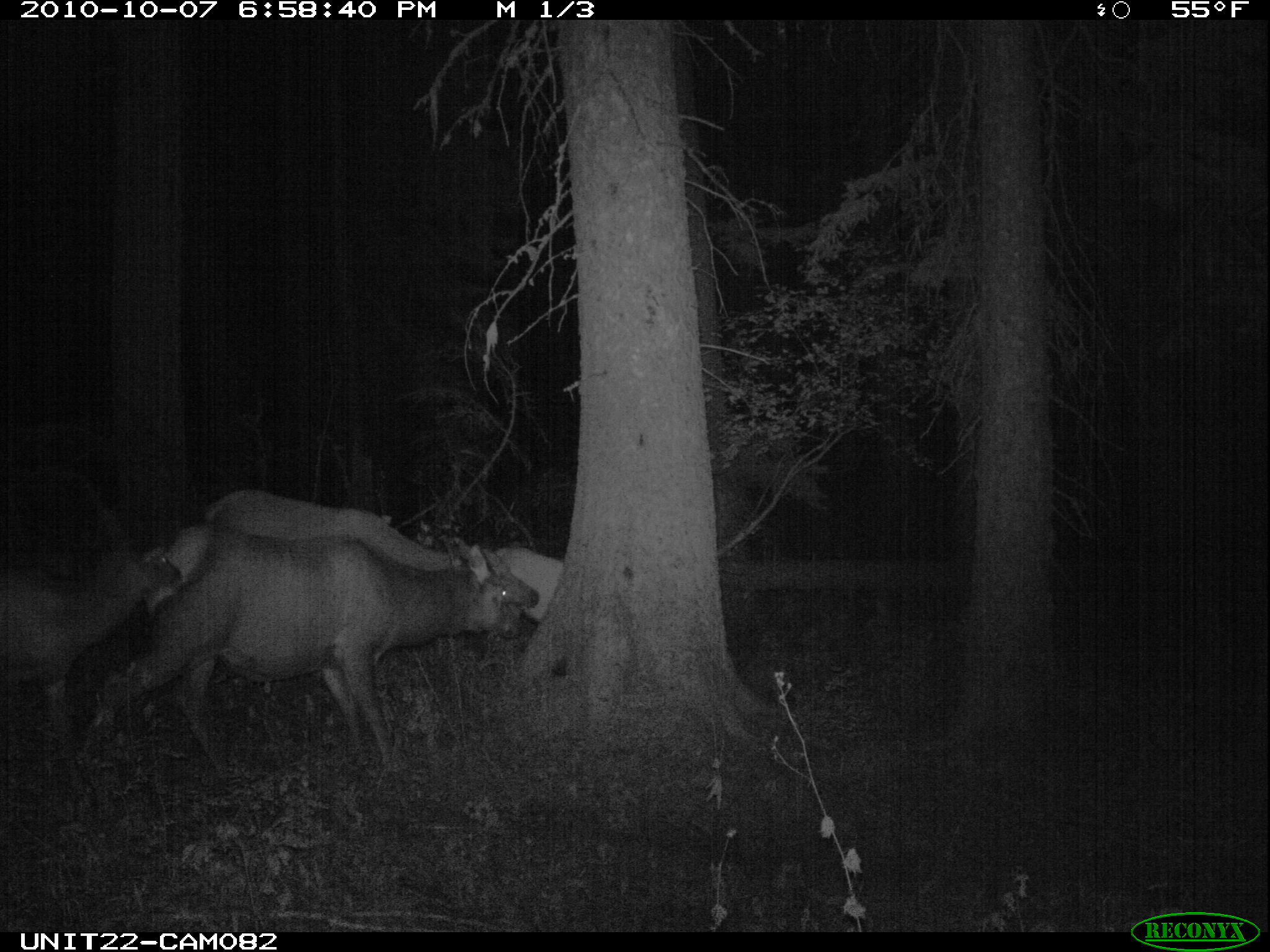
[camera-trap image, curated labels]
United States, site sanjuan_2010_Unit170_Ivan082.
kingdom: Animalia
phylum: Chordata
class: Mammalia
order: Artiodactyla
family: Cervidae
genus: Cervus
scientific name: Cervus elaphus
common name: red deer